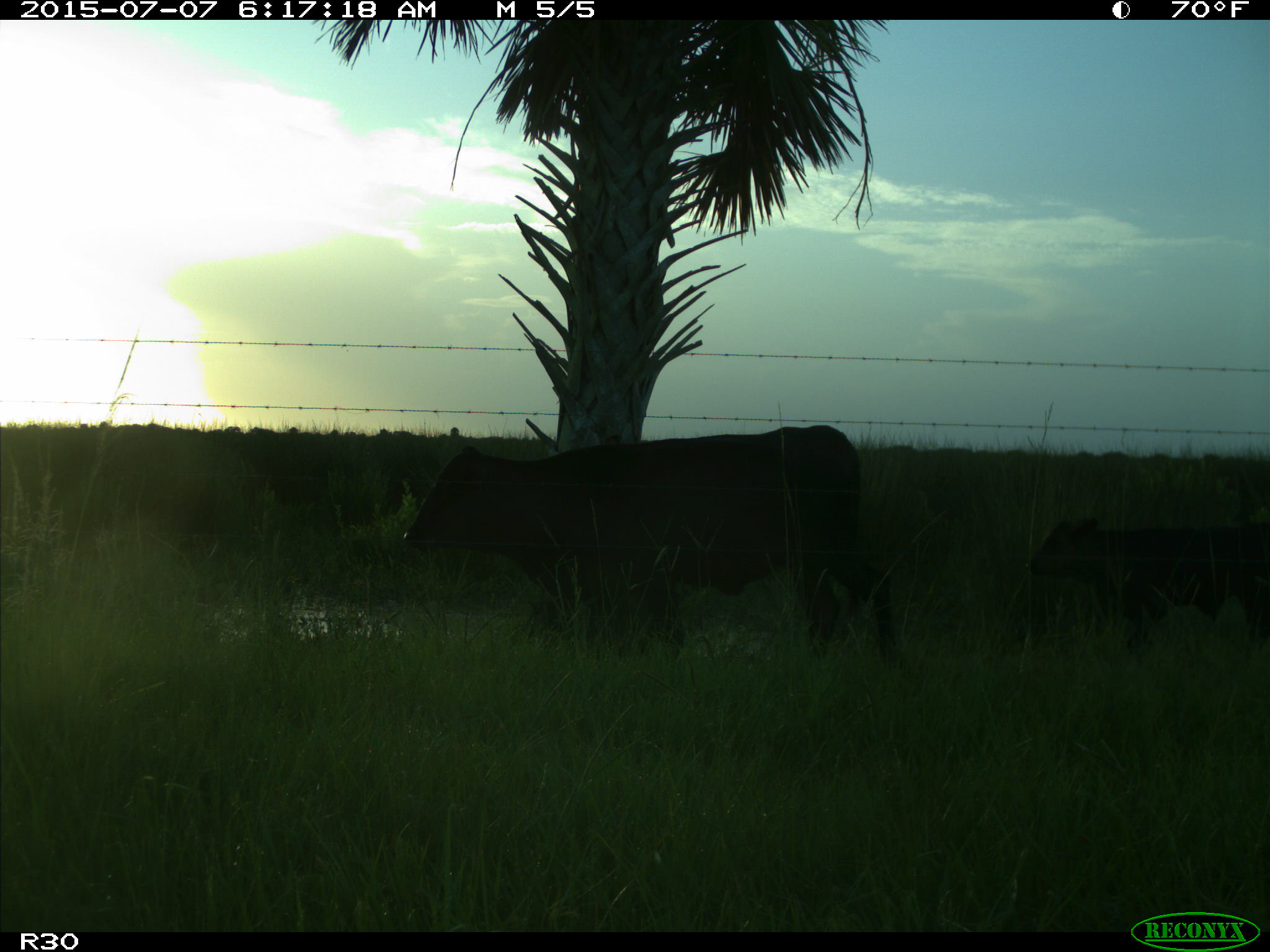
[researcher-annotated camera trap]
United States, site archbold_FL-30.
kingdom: Animalia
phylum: Chordata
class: Mammalia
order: Artiodactyla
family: Bovidae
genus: Bos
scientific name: Bos taurus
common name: domestic cow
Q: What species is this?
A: Bos taurus (domestic cow).